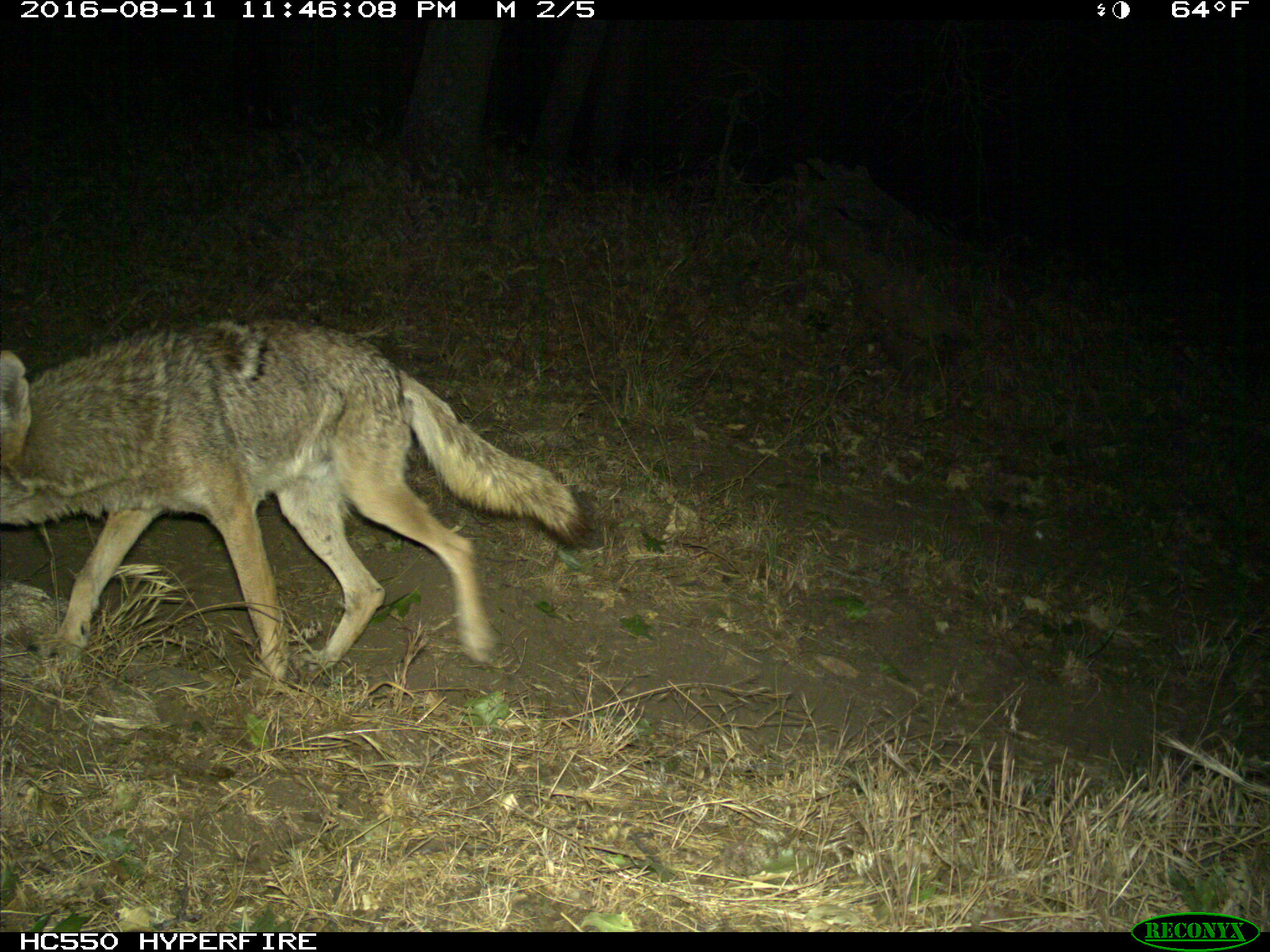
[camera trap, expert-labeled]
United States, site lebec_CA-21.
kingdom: Animalia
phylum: Chordata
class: Mammalia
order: Carnivora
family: Canidae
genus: Canis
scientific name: Canis latrans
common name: coyote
Canis latrans (coyote).